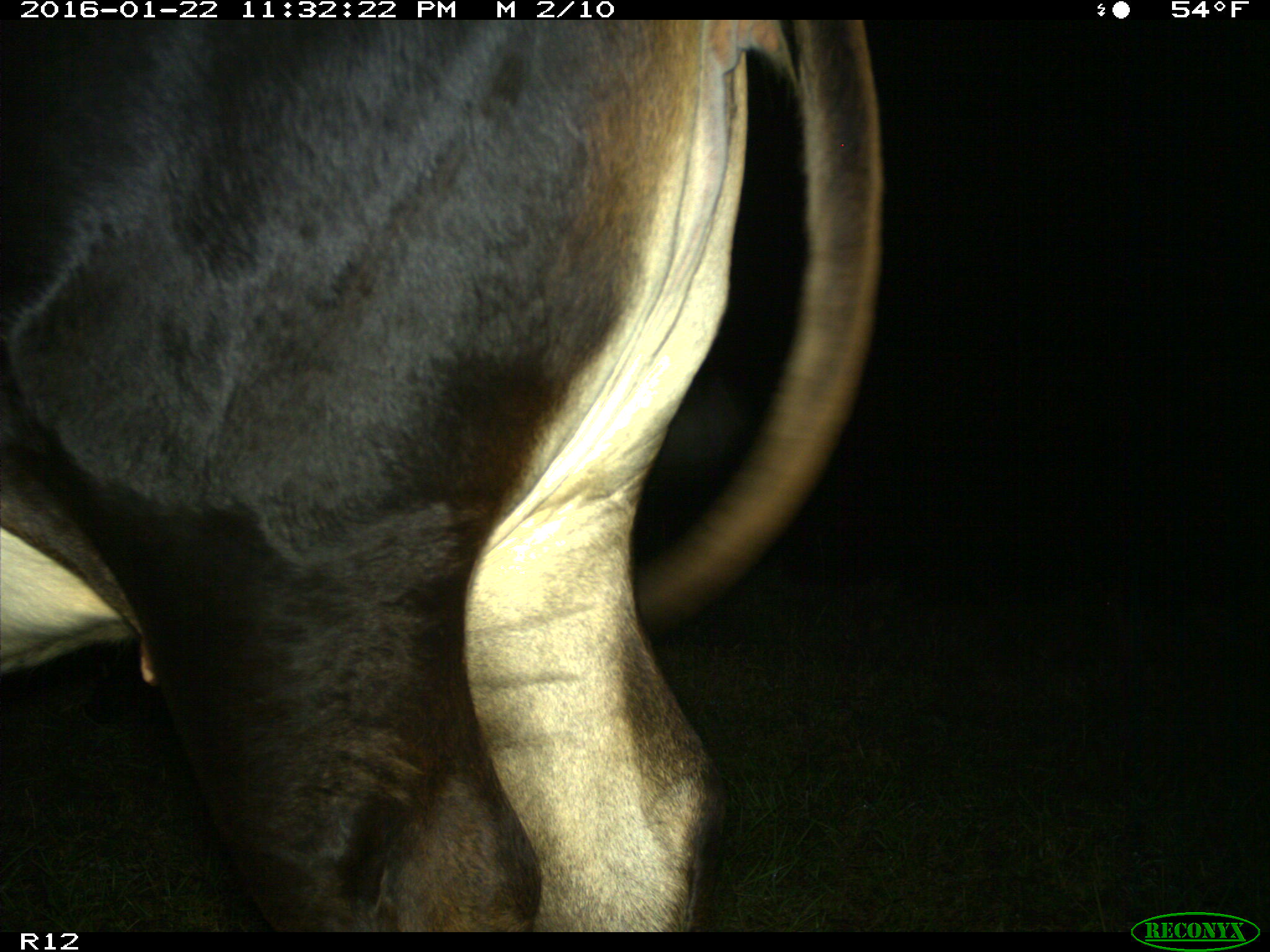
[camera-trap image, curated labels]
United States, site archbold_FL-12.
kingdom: Animalia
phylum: Chordata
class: Mammalia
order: Artiodactyla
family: Bovidae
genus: Bos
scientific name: Bos taurus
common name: domestic cow